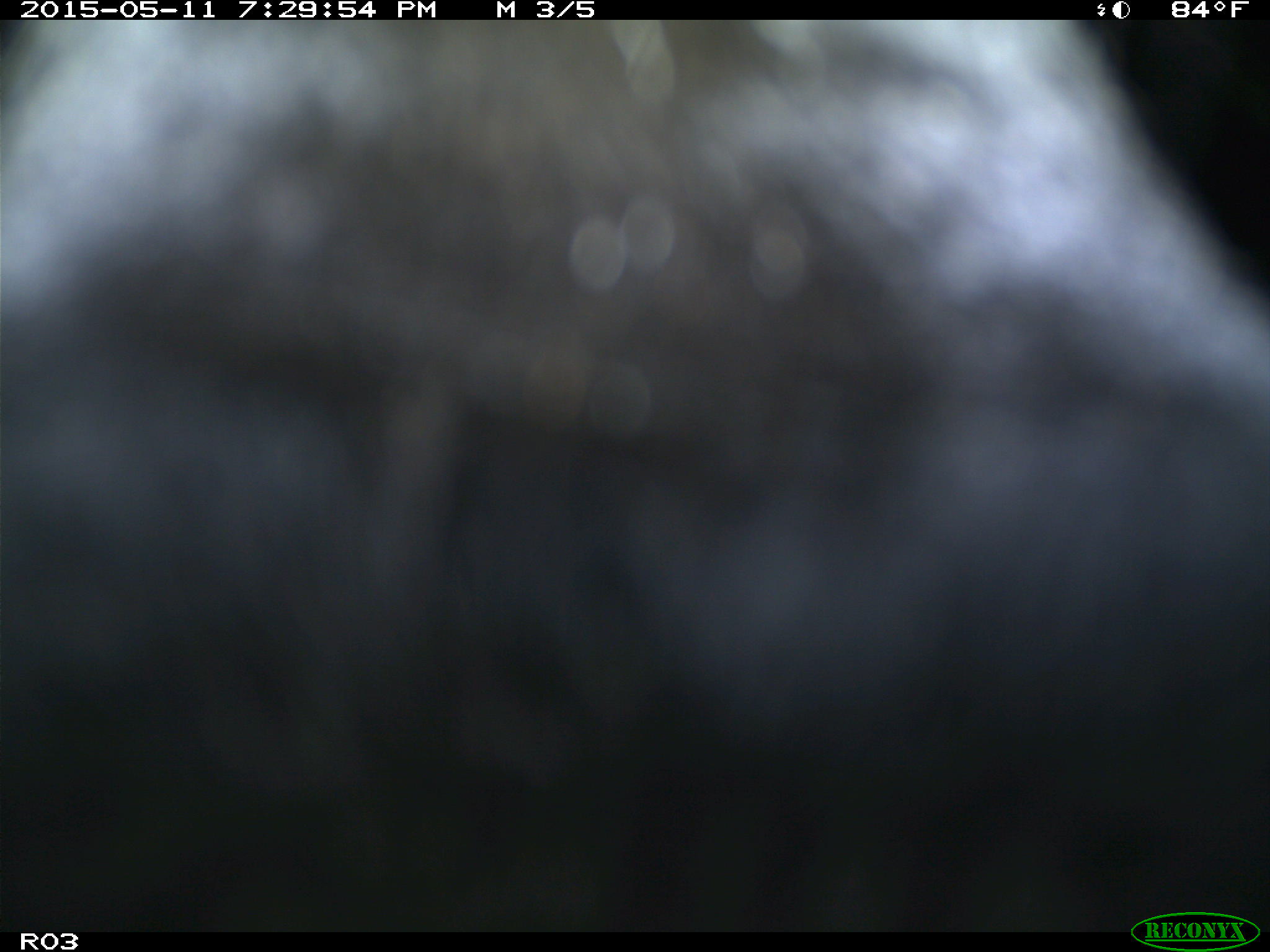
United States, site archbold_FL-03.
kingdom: Animalia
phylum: Chordata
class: Mammalia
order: Artiodactyla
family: Bovidae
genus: Bos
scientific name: Bos taurus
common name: domestic cow